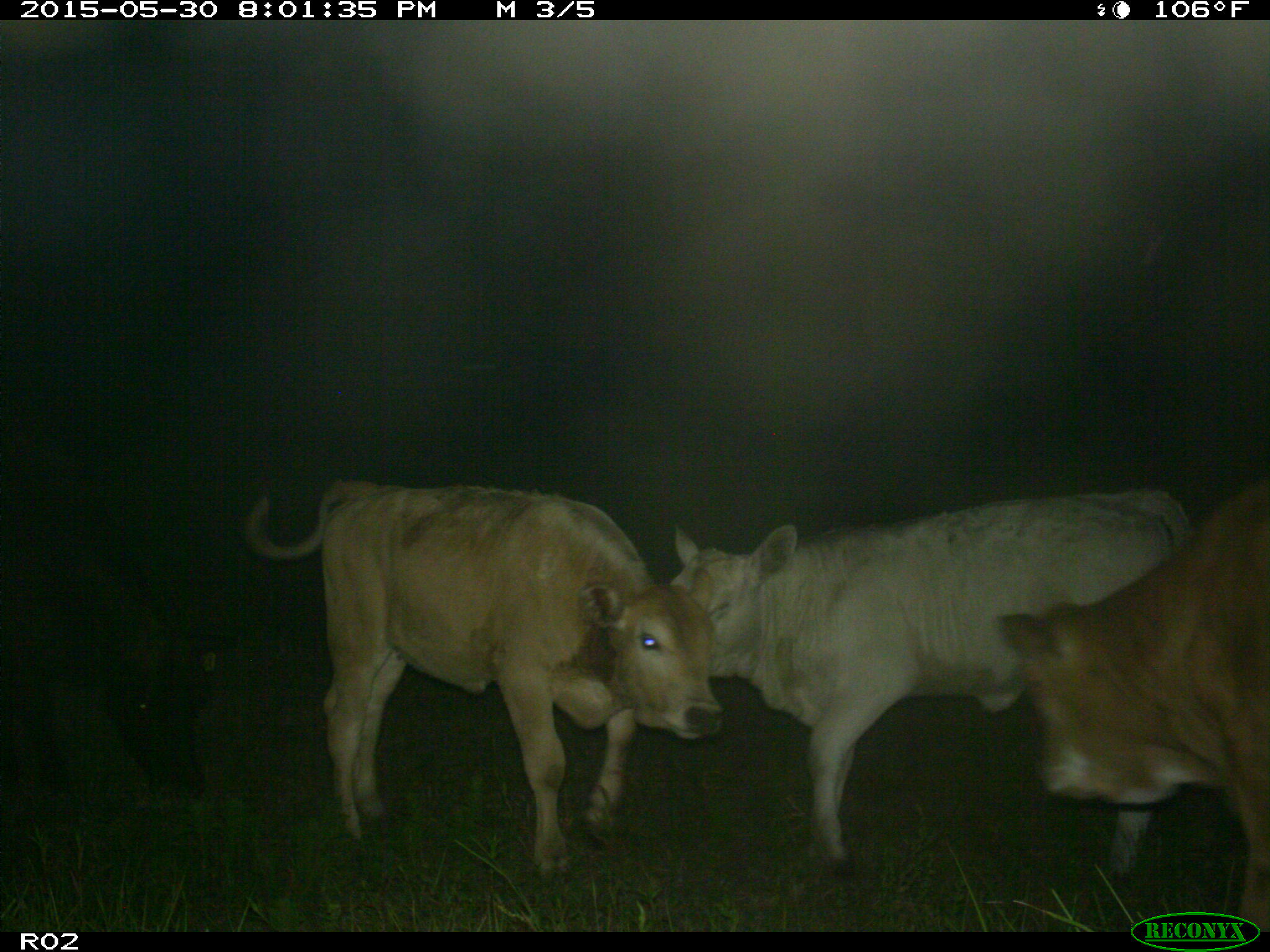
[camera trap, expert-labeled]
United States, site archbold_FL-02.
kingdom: Animalia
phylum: Chordata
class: Mammalia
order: Artiodactyla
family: Bovidae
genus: Bos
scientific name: Bos taurus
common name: domestic cow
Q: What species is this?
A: Bos taurus (domestic cow).